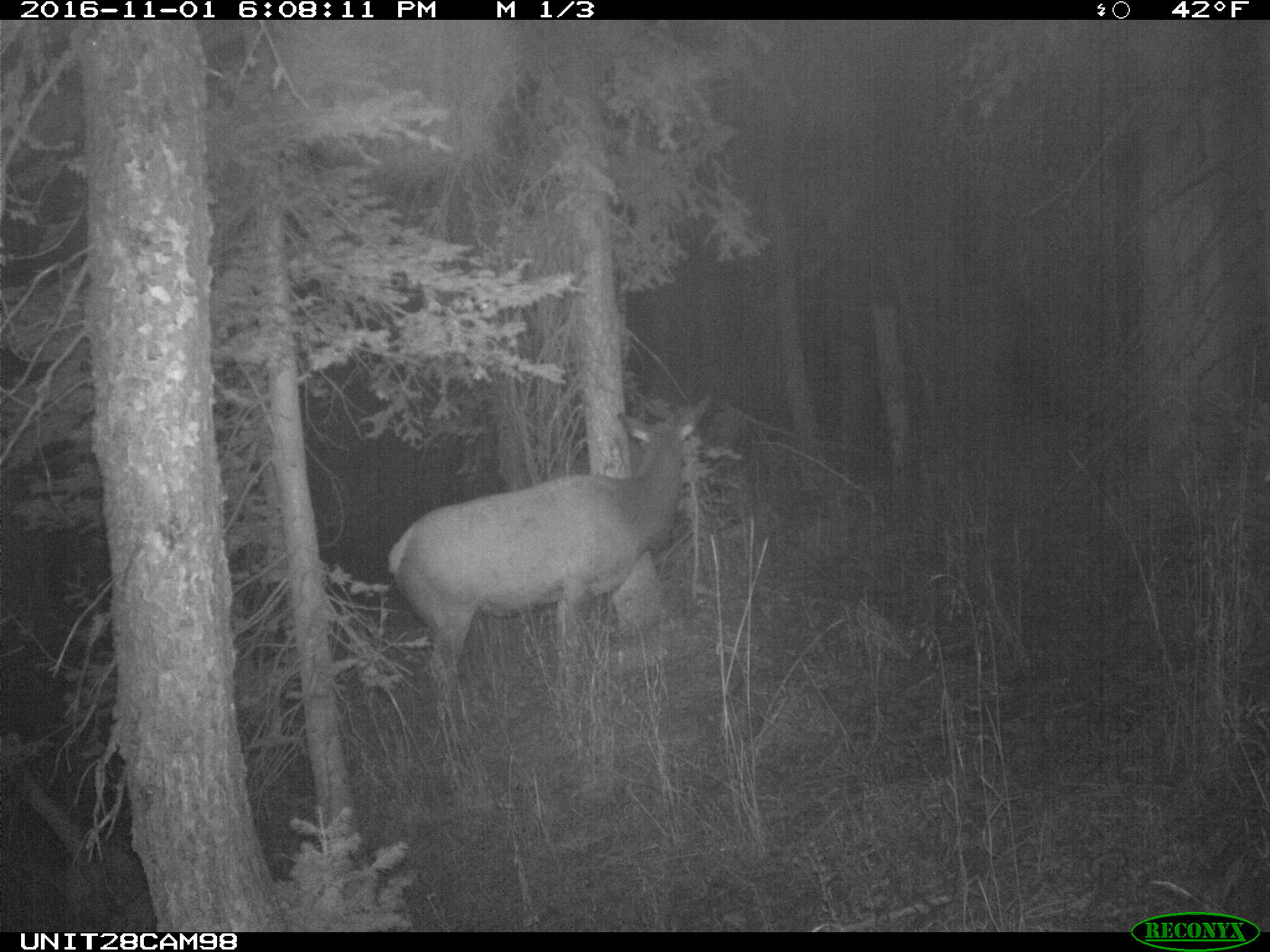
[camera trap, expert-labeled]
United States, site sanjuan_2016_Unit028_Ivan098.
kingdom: Animalia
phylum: Chordata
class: Mammalia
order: Artiodactyla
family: Cervidae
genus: Cervus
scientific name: Cervus elaphus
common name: red deer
Cervus elaphus (red deer).